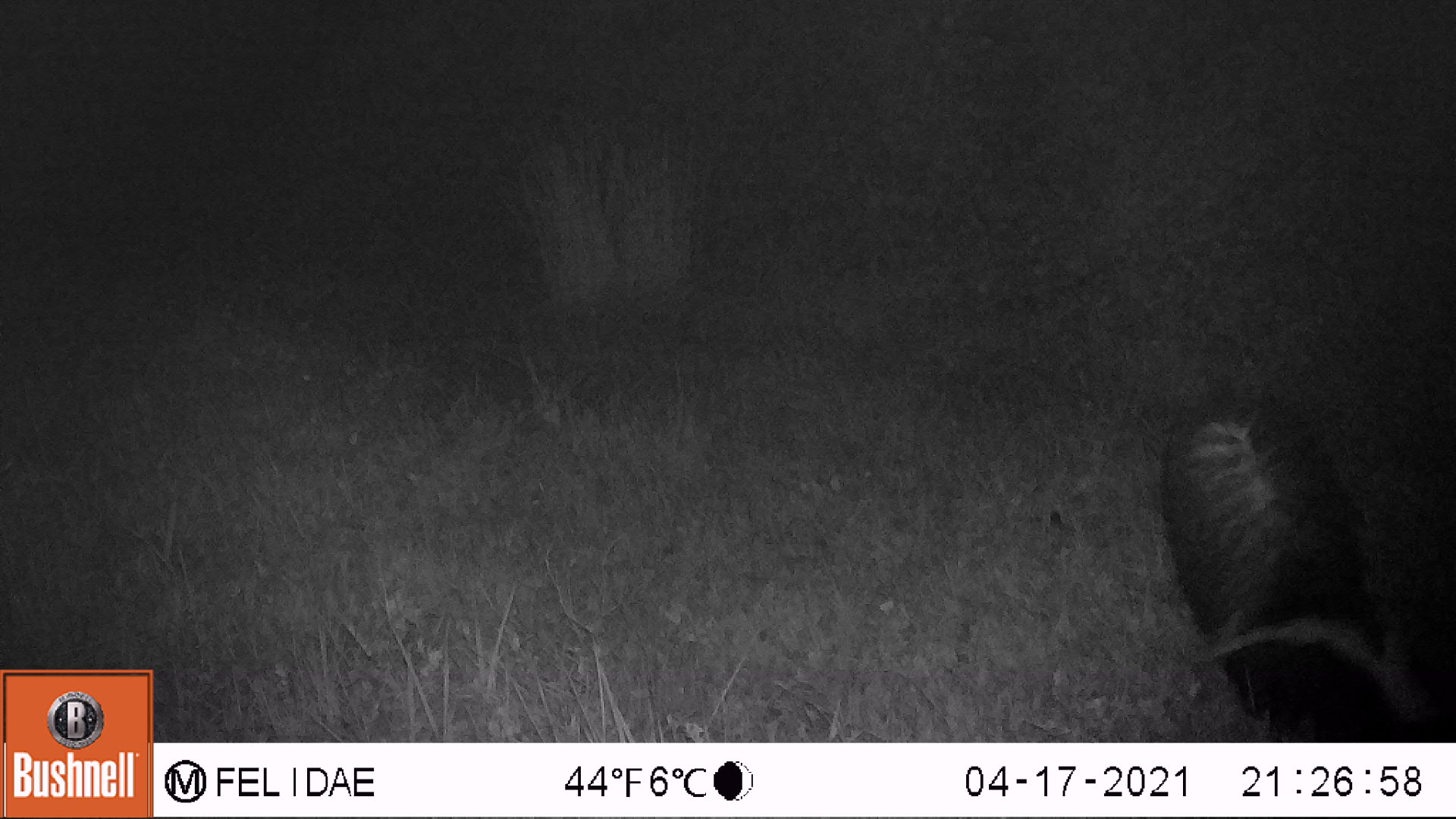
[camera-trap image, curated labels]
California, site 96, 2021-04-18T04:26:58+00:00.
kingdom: Animalia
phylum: Chordata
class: Mammalia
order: Carnivora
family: Mephitidae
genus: Mephitis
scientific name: Mephitis mephitis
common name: striped skunk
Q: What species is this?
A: Striped skunk (Mephitis mephitis).